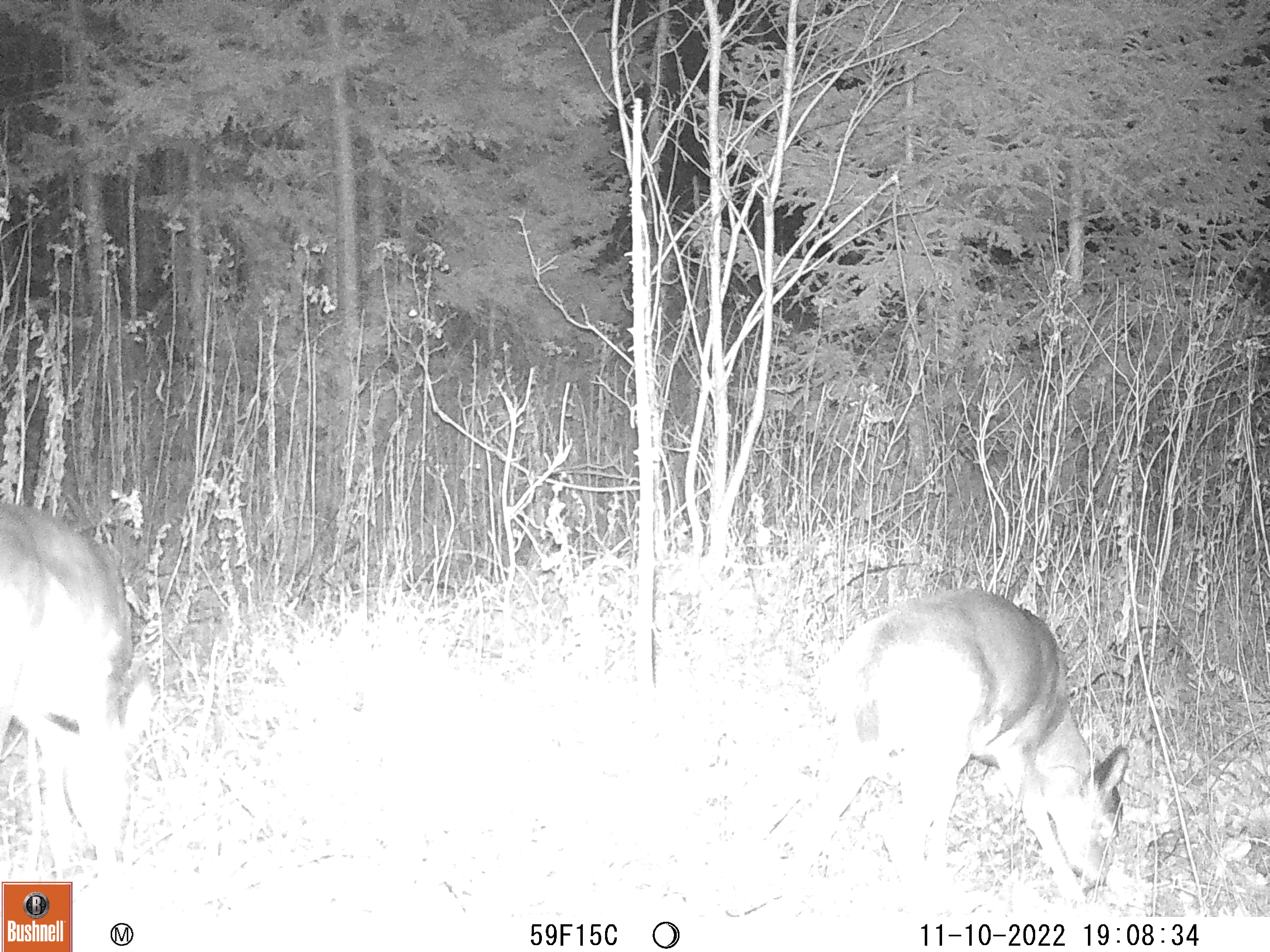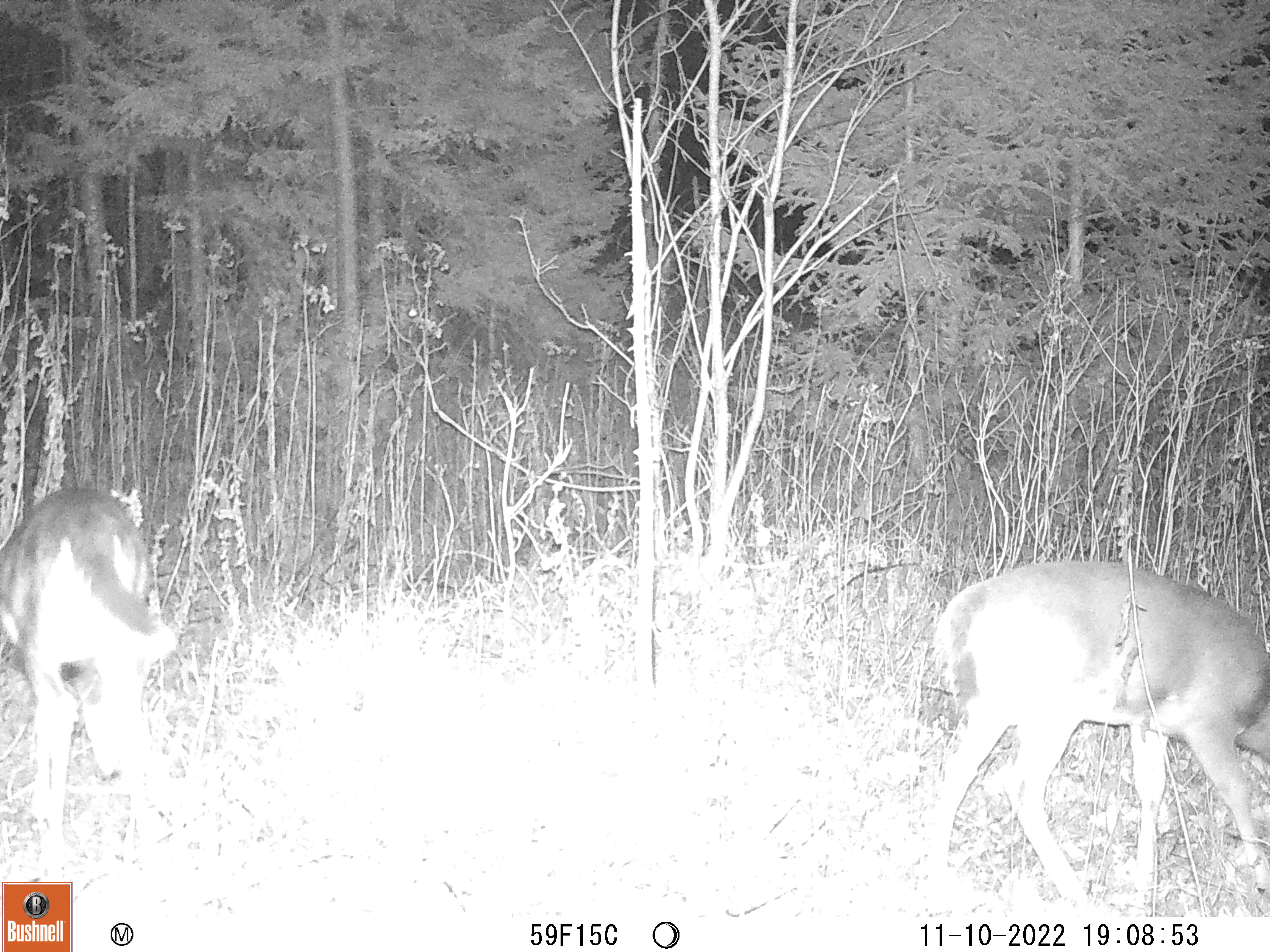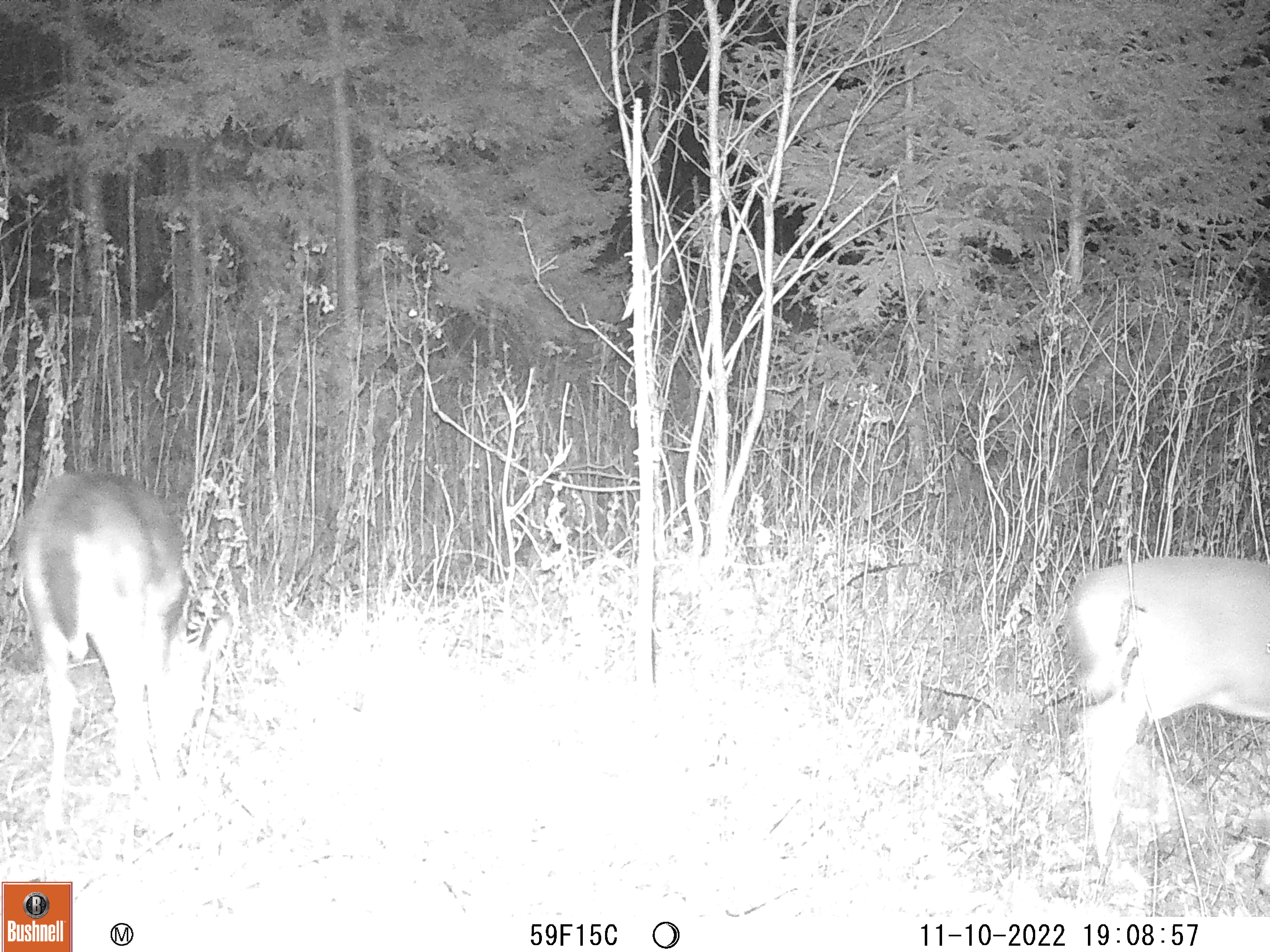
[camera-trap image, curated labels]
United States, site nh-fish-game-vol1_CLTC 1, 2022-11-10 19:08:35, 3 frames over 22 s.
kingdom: Animalia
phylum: Chordata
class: Mammalia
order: Artiodactyla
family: Cervidae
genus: Odocoileus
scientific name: Odocoileus virginianus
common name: white-tailed deer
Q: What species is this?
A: White-tailed deer (Odocoileus virginianus).